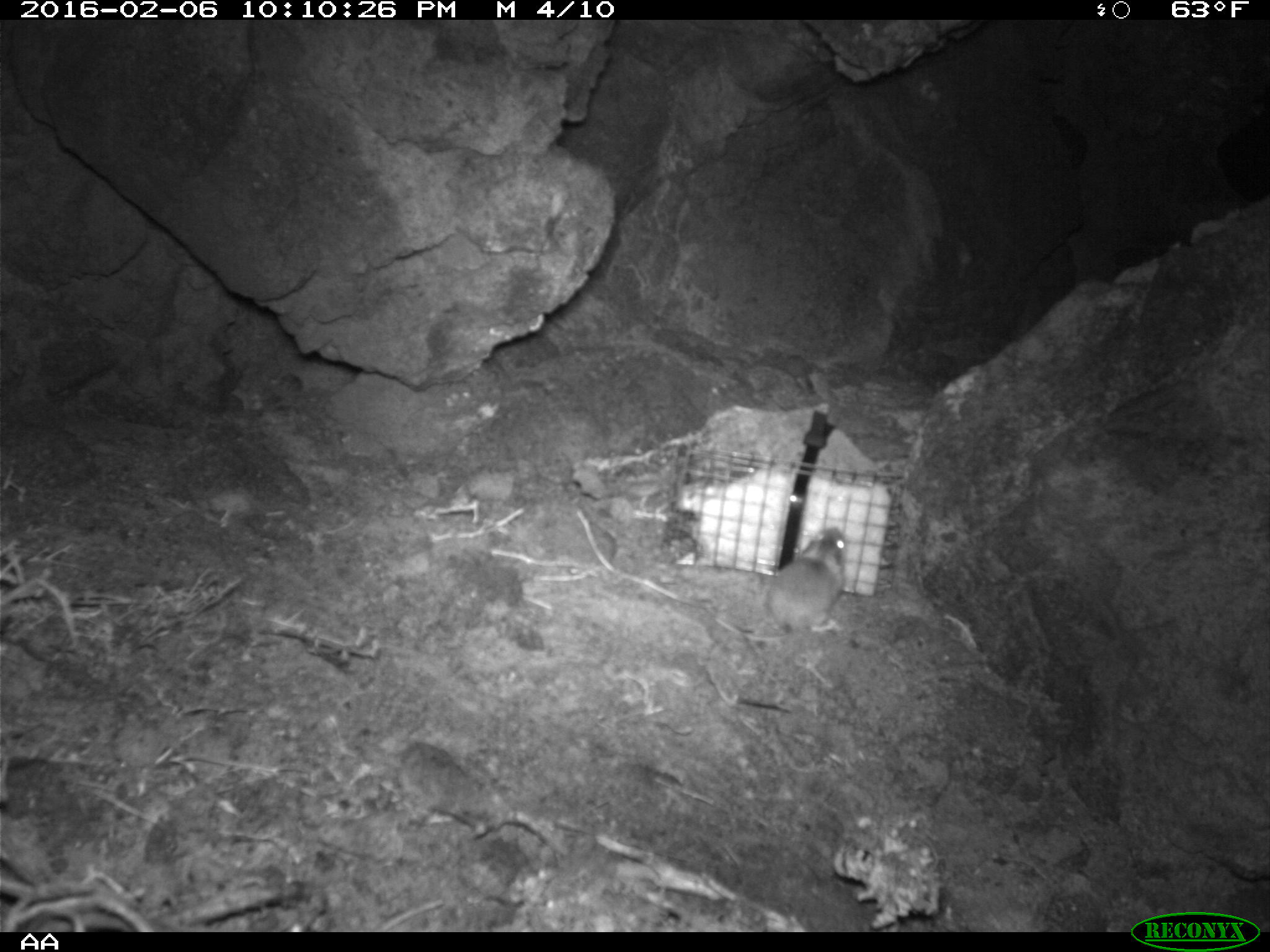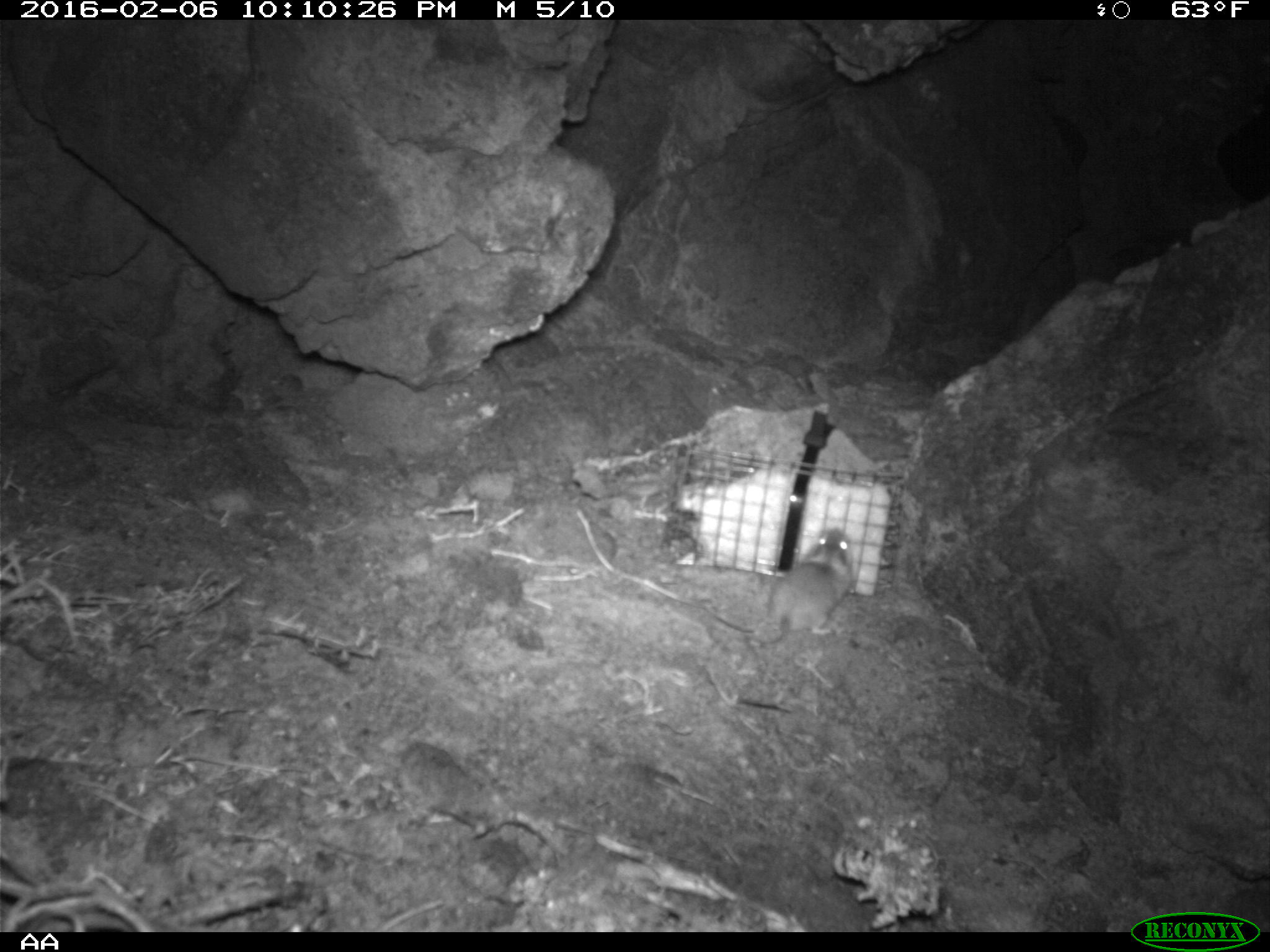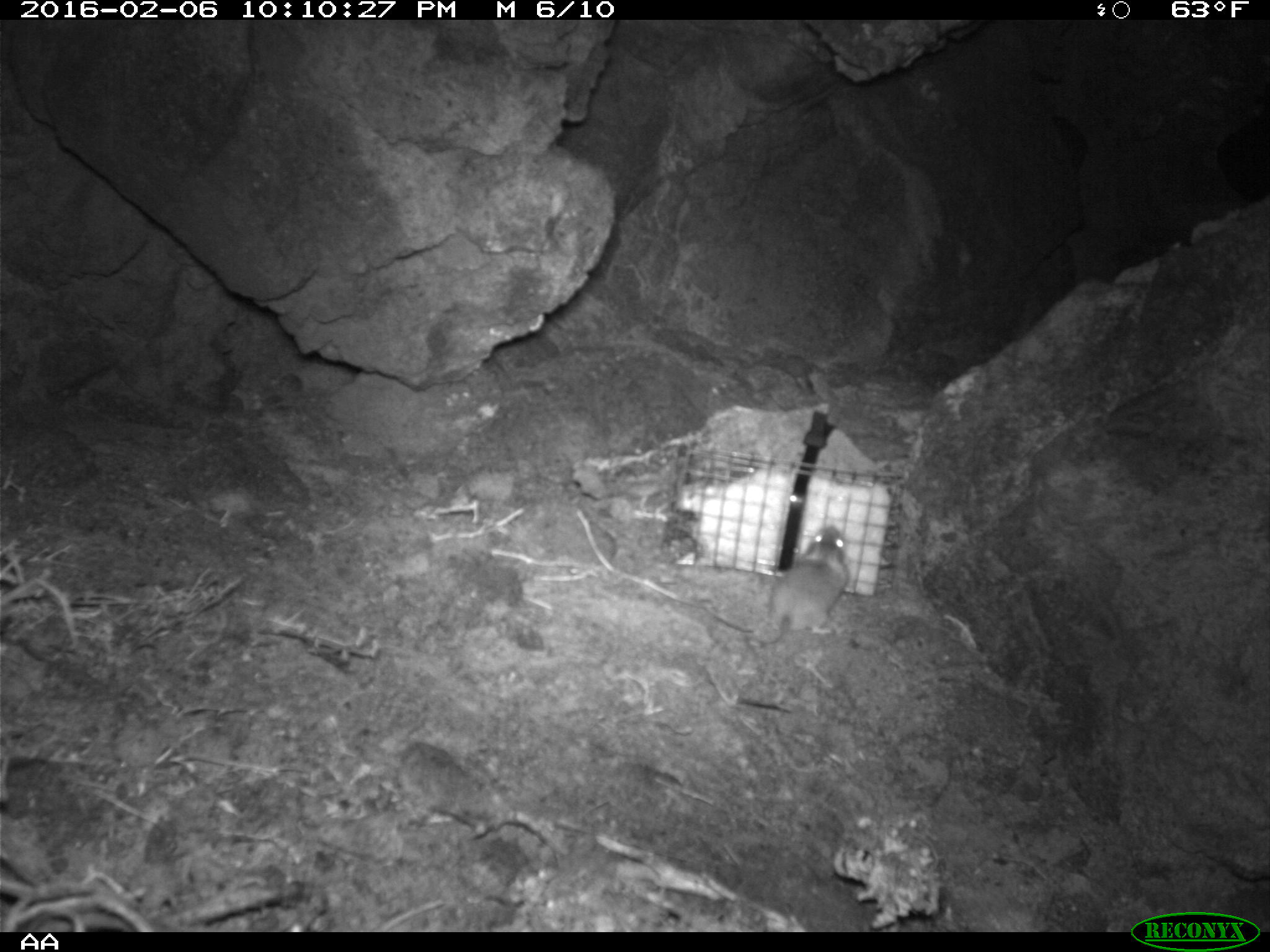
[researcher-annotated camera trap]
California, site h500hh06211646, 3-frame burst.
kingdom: Animalia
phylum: Chordata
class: Mammalia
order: Rodentia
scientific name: Rodentia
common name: rodent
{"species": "rodent (Rodentia)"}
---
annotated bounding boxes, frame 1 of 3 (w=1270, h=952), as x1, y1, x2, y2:
rodent: 715, 525, 849, 641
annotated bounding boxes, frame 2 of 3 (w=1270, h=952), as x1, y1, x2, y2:
rodent: 703, 526, 853, 644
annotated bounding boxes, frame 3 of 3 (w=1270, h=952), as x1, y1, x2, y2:
rodent: 748, 523, 848, 650